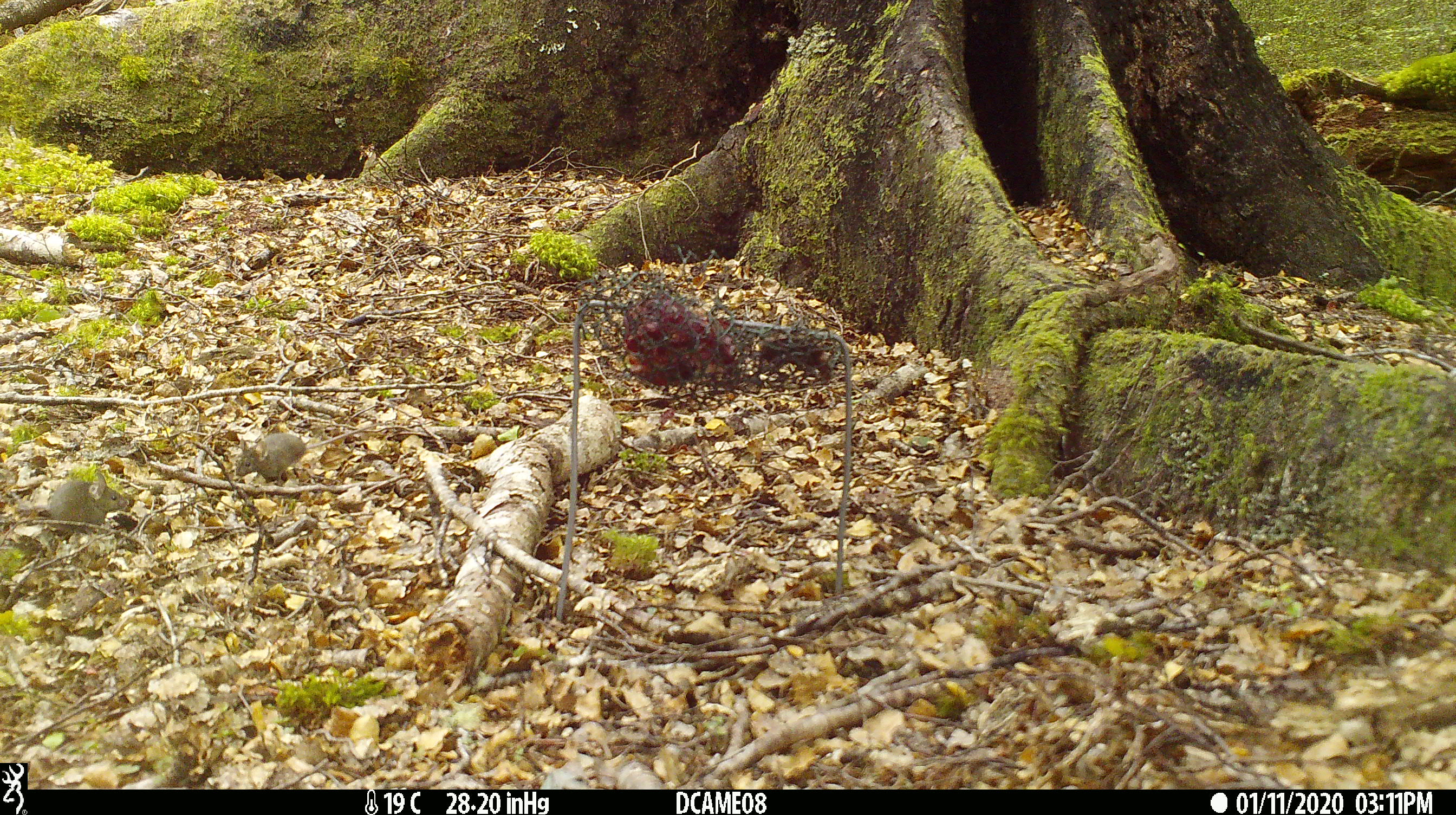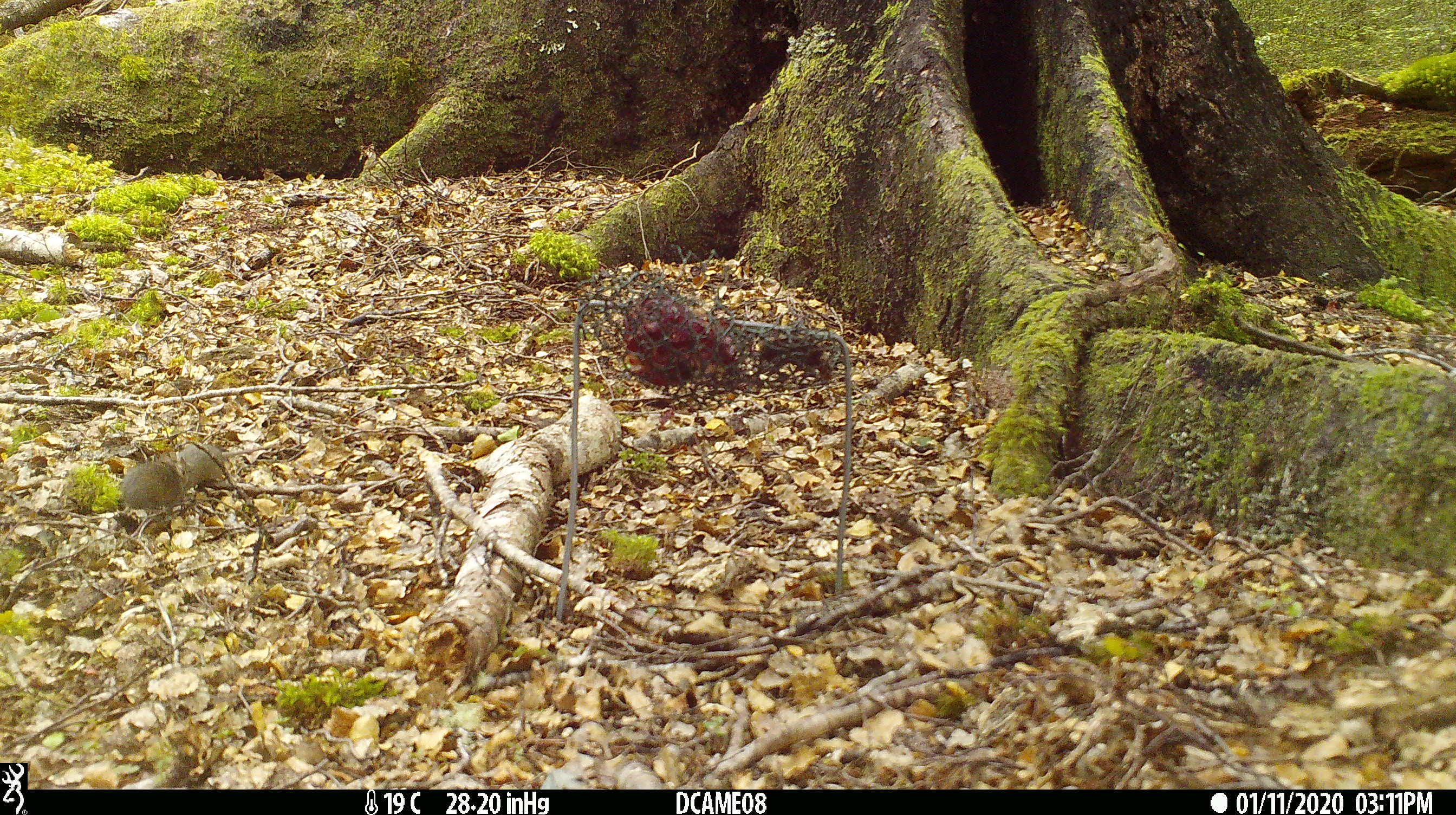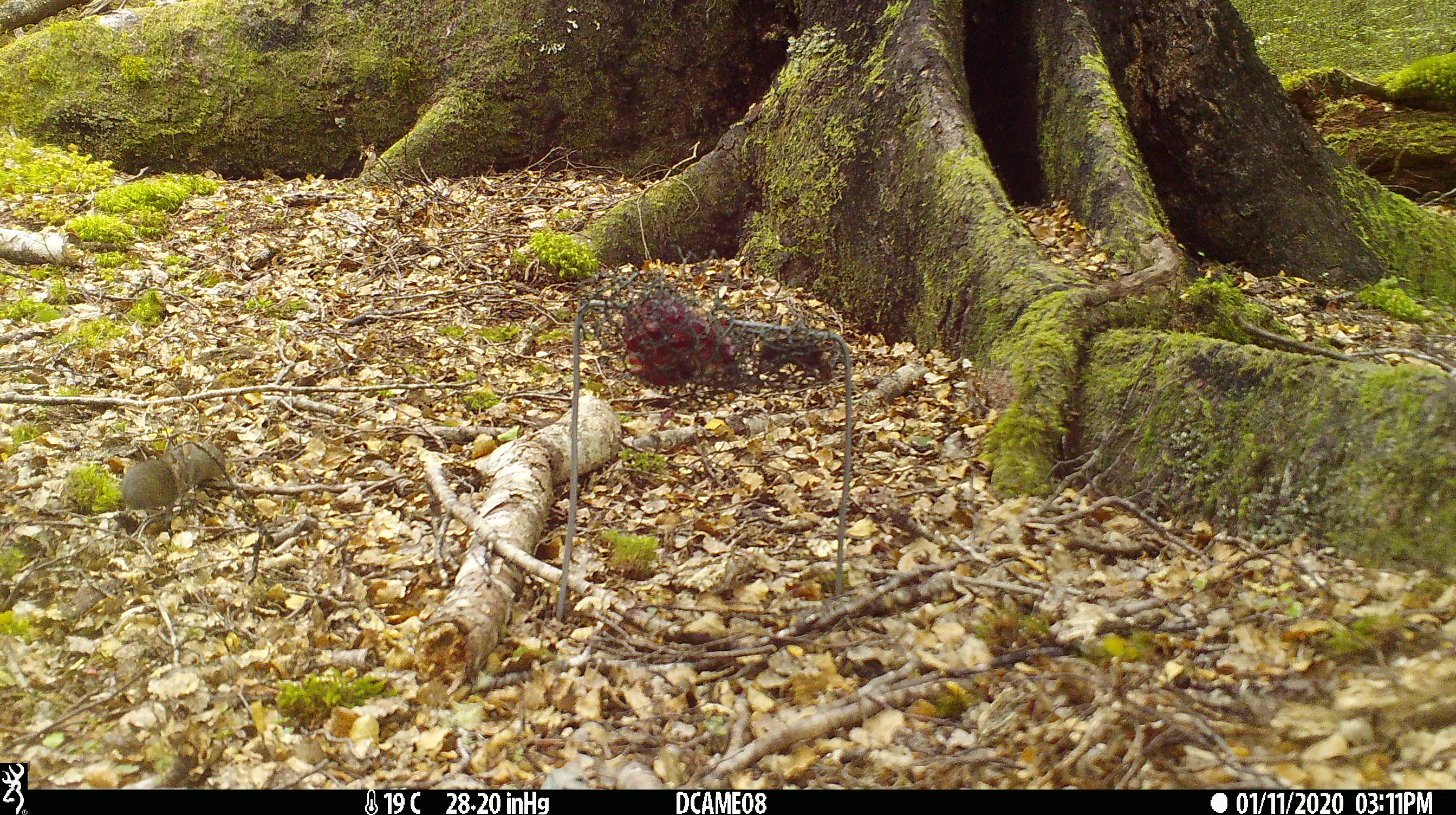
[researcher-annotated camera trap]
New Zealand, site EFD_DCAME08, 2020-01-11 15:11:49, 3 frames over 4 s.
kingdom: Animalia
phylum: Chordata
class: Mammalia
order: Rodentia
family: Muridae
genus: Mus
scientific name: Mus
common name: mouse